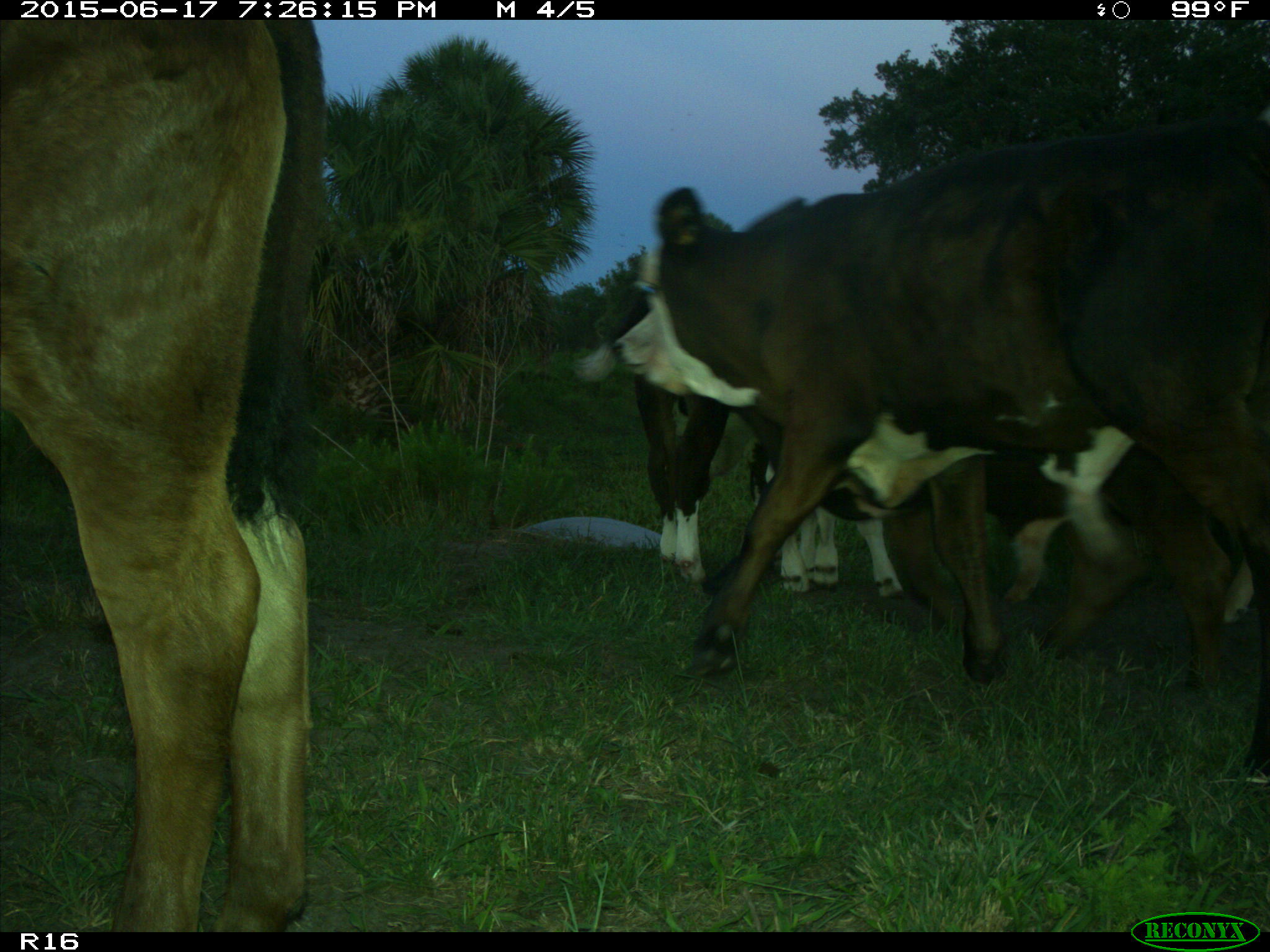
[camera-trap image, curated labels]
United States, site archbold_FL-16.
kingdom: Animalia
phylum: Chordata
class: Mammalia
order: Artiodactyla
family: Bovidae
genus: Bos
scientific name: Bos taurus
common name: domestic cow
Bos taurus (domestic cow).